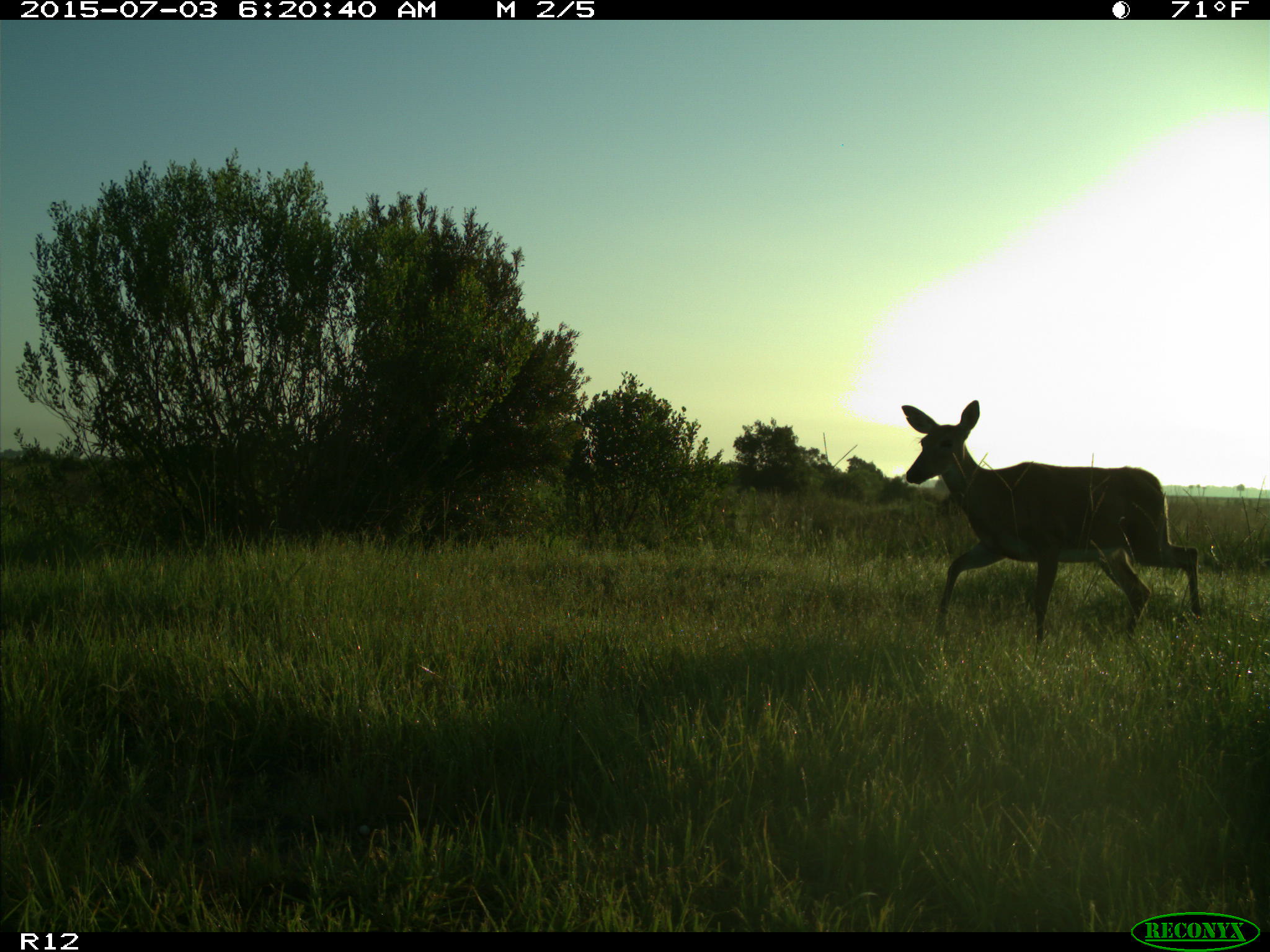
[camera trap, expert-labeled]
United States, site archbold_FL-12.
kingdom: Animalia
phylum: Chordata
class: Mammalia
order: Artiodactyla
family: Cervidae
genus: Odocoileus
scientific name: Odocoileus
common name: deer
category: unidentified deer